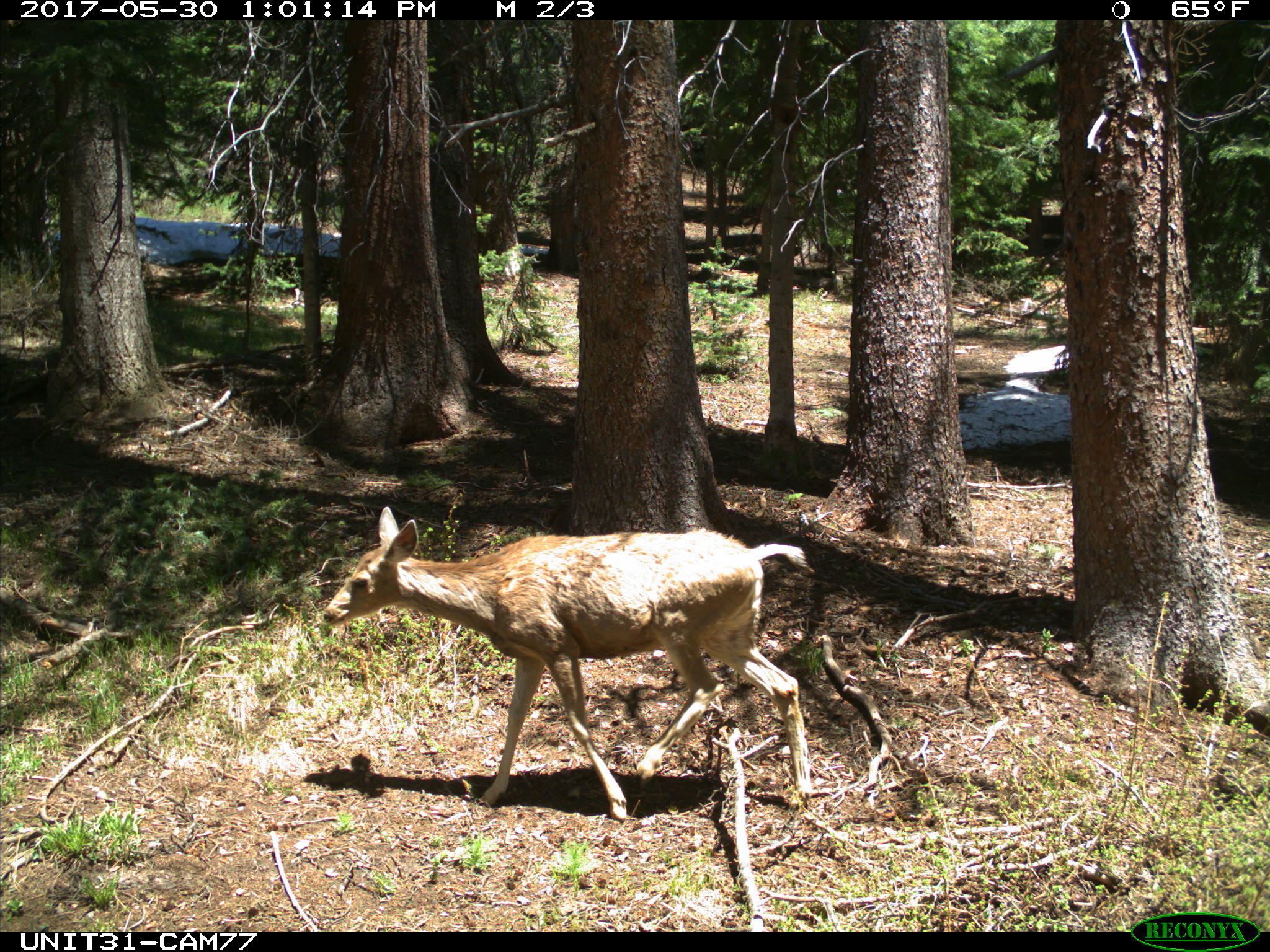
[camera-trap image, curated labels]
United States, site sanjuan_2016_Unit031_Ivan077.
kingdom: Animalia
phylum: Chordata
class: Mammalia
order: Artiodactyla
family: Cervidae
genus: Odocoileus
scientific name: Odocoileus hemionus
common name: mule deer